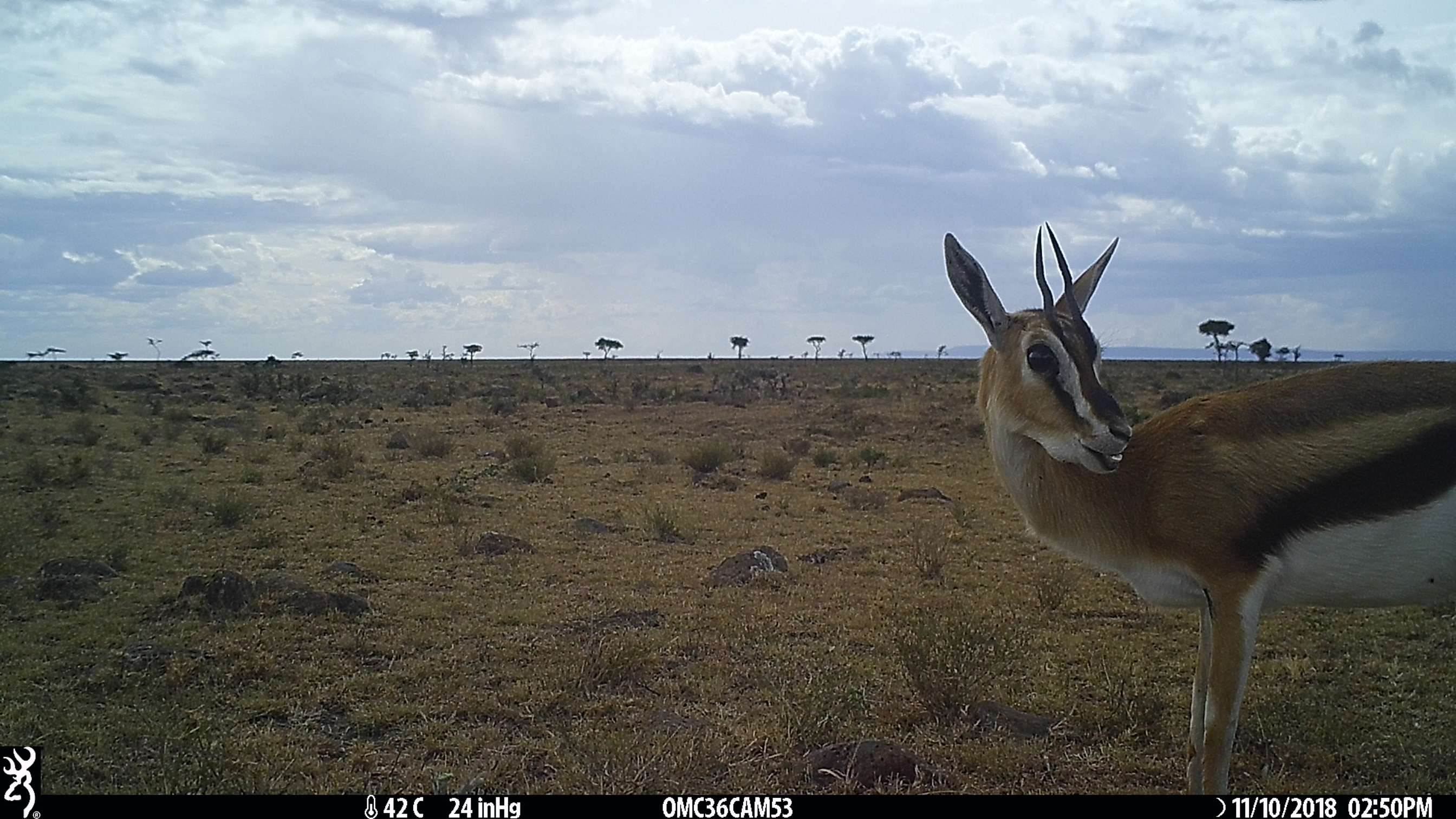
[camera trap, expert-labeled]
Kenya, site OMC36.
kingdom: Animalia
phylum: Chordata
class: Mammalia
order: Artiodactyla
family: Bovidae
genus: Eudorcas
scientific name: Eudorcas thomsonii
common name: thomon's gazelle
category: gazelle thomsons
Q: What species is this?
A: Gazelle thomsons (thomon's gazelle) (Eudorcas thomsonii).